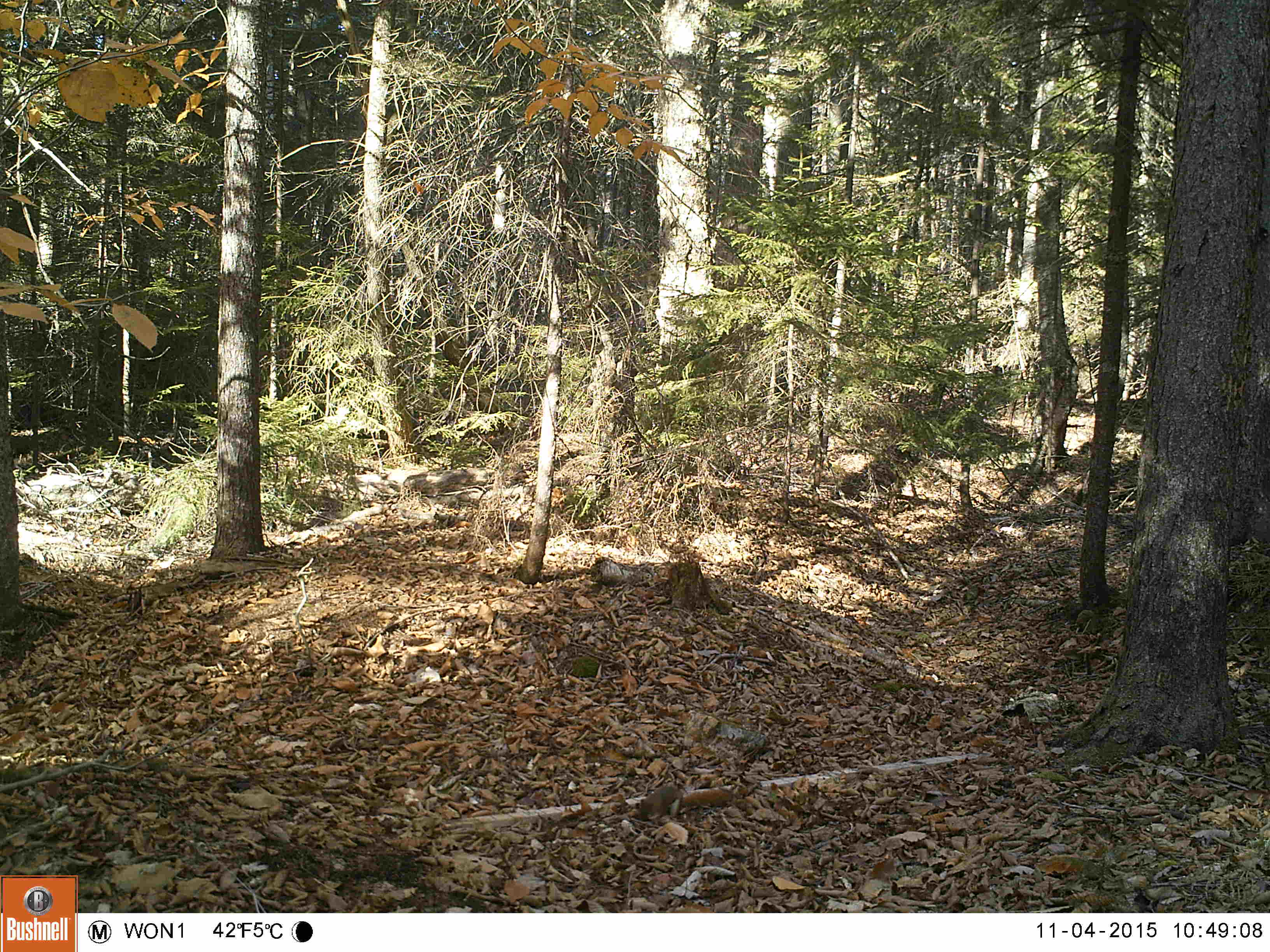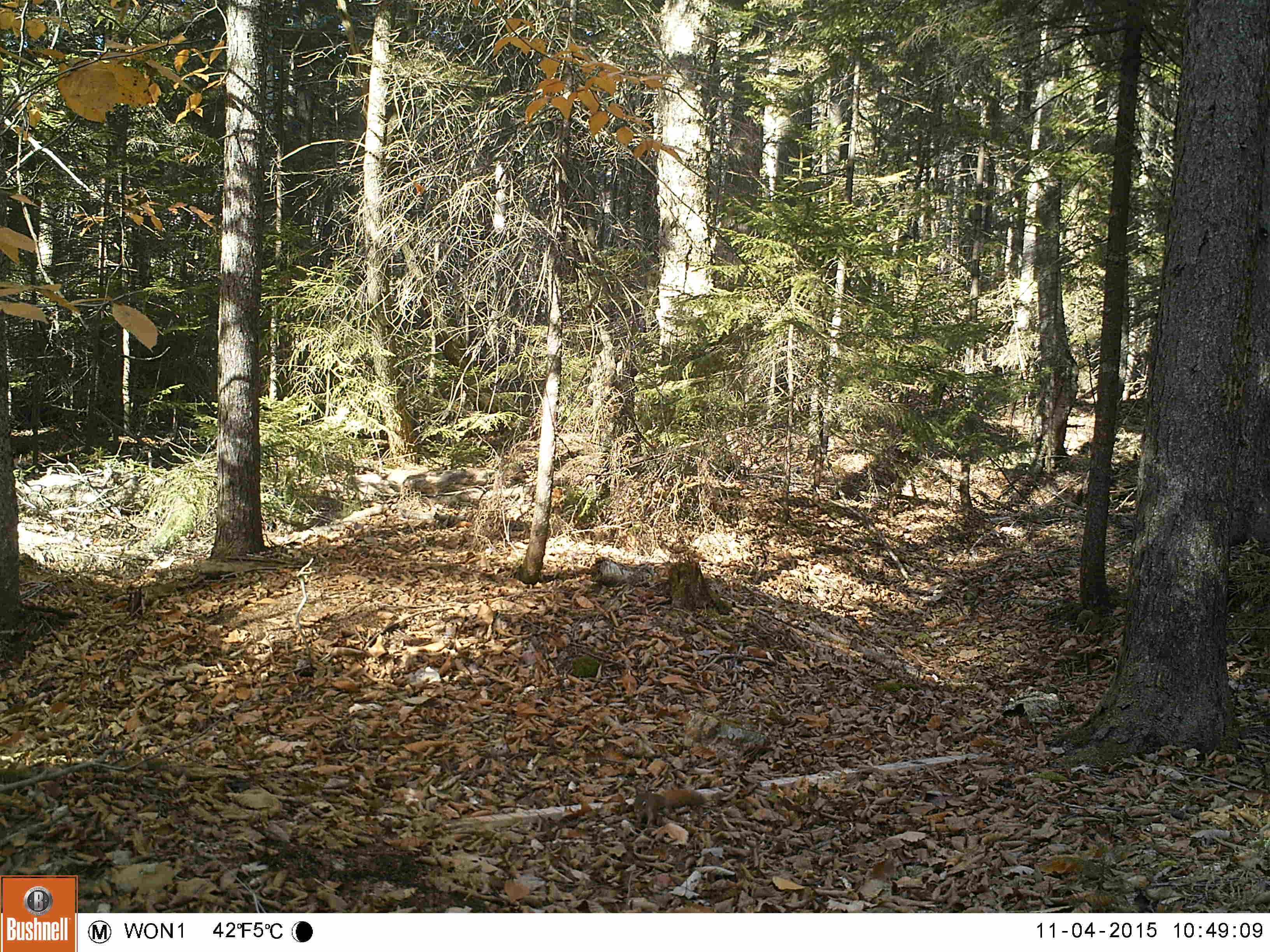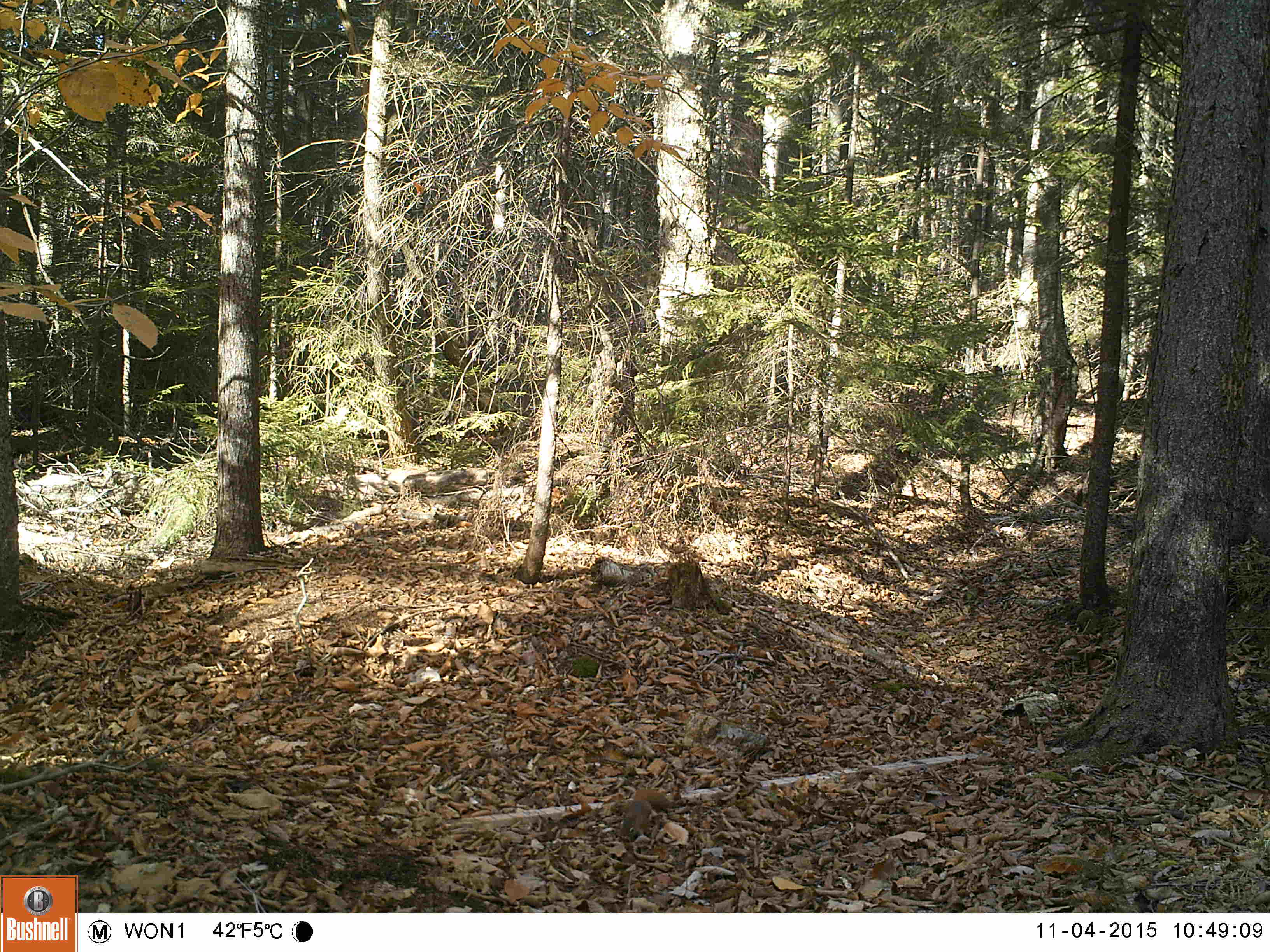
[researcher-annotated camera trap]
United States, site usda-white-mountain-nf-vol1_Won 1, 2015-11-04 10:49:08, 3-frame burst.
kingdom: Animalia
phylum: Chordata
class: Mammalia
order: Rodentia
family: Sciuridae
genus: Tamiasciurus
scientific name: Tamiasciurus hudsonicus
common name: red squirrel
Red squirrel (Tamiasciurus hudsonicus).